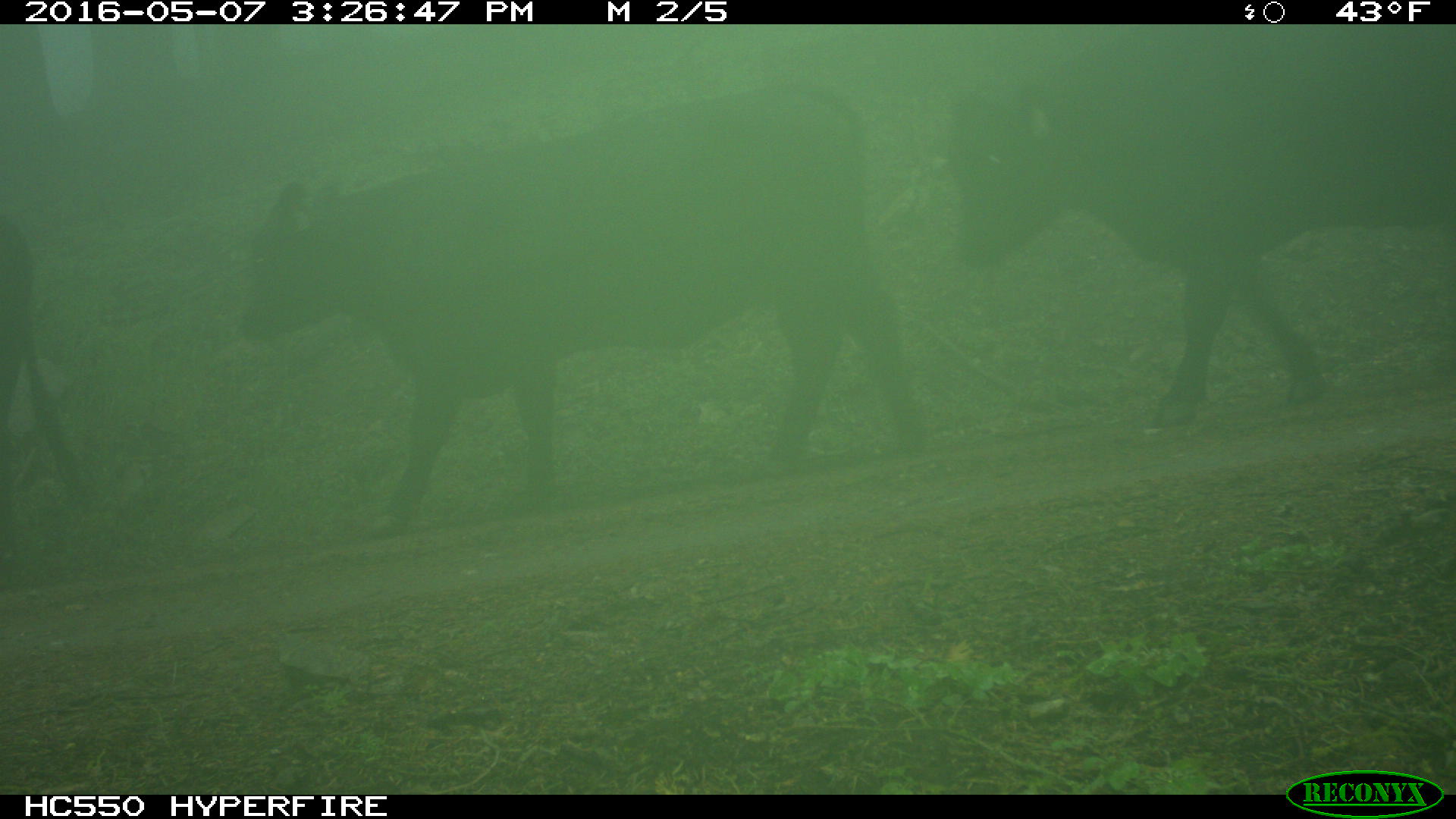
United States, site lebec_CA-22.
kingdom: Animalia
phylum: Chordata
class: Mammalia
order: Artiodactyla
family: Bovidae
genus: Bos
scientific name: Bos taurus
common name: domestic cow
Bos taurus (domestic cow).